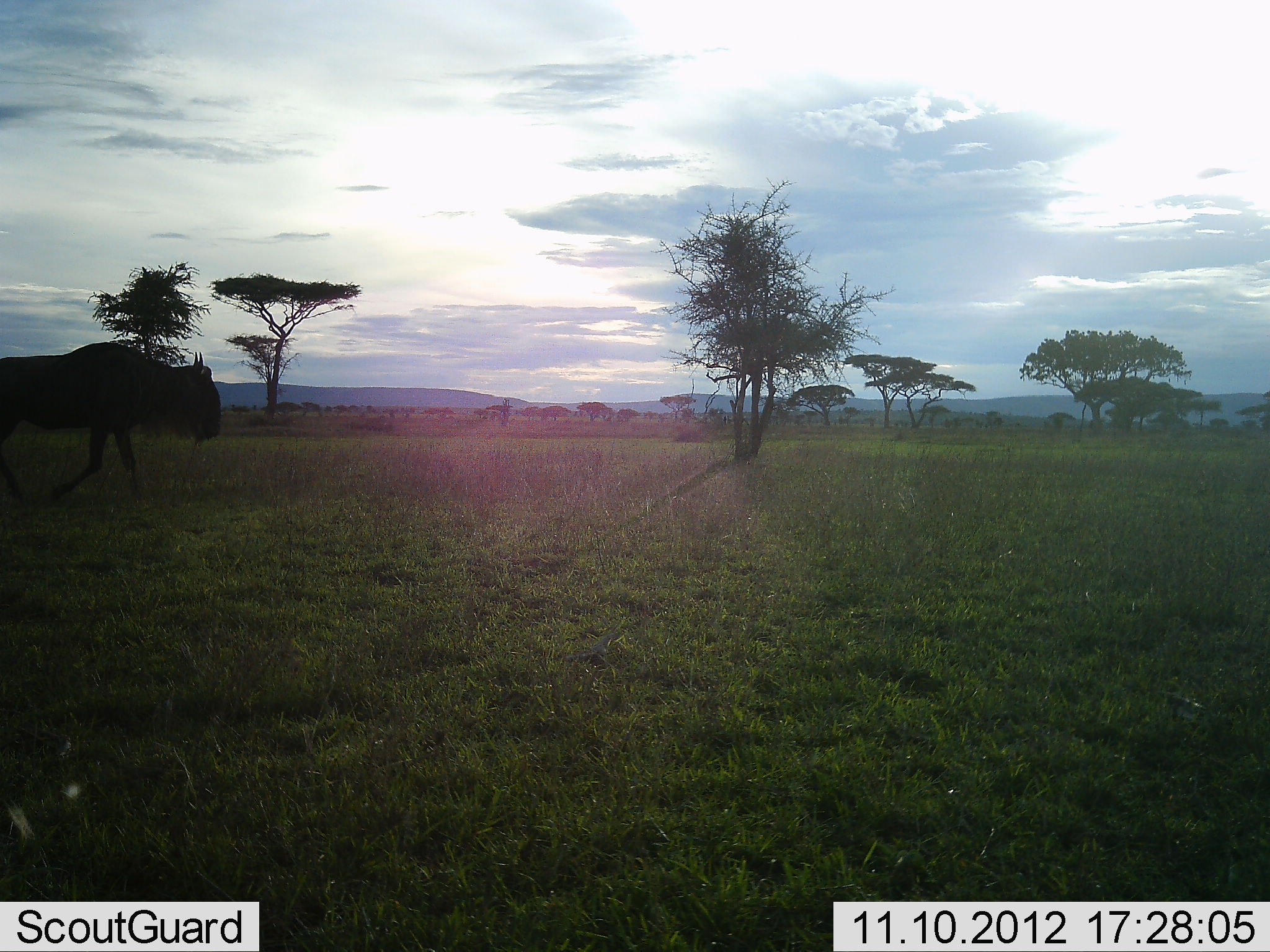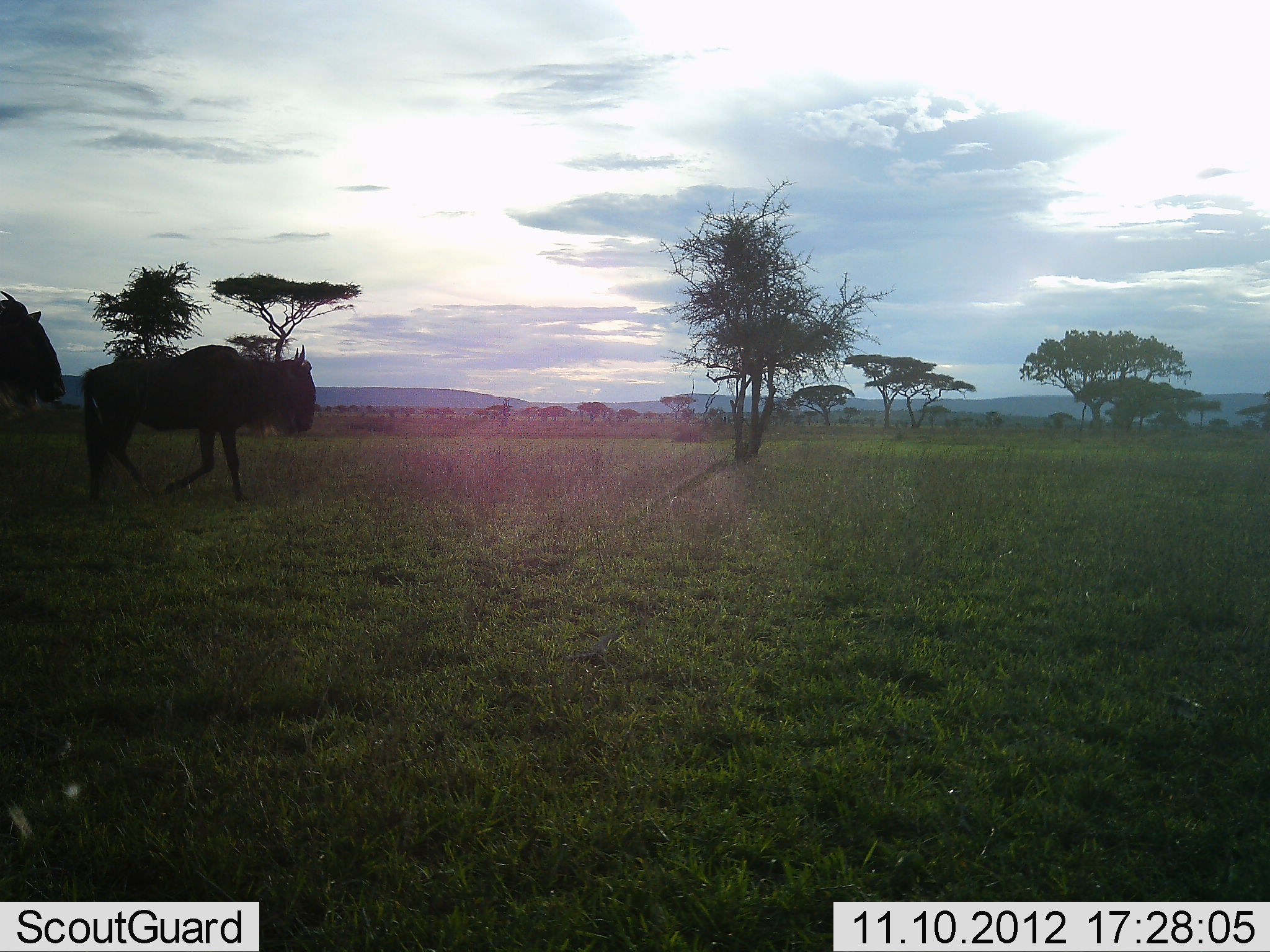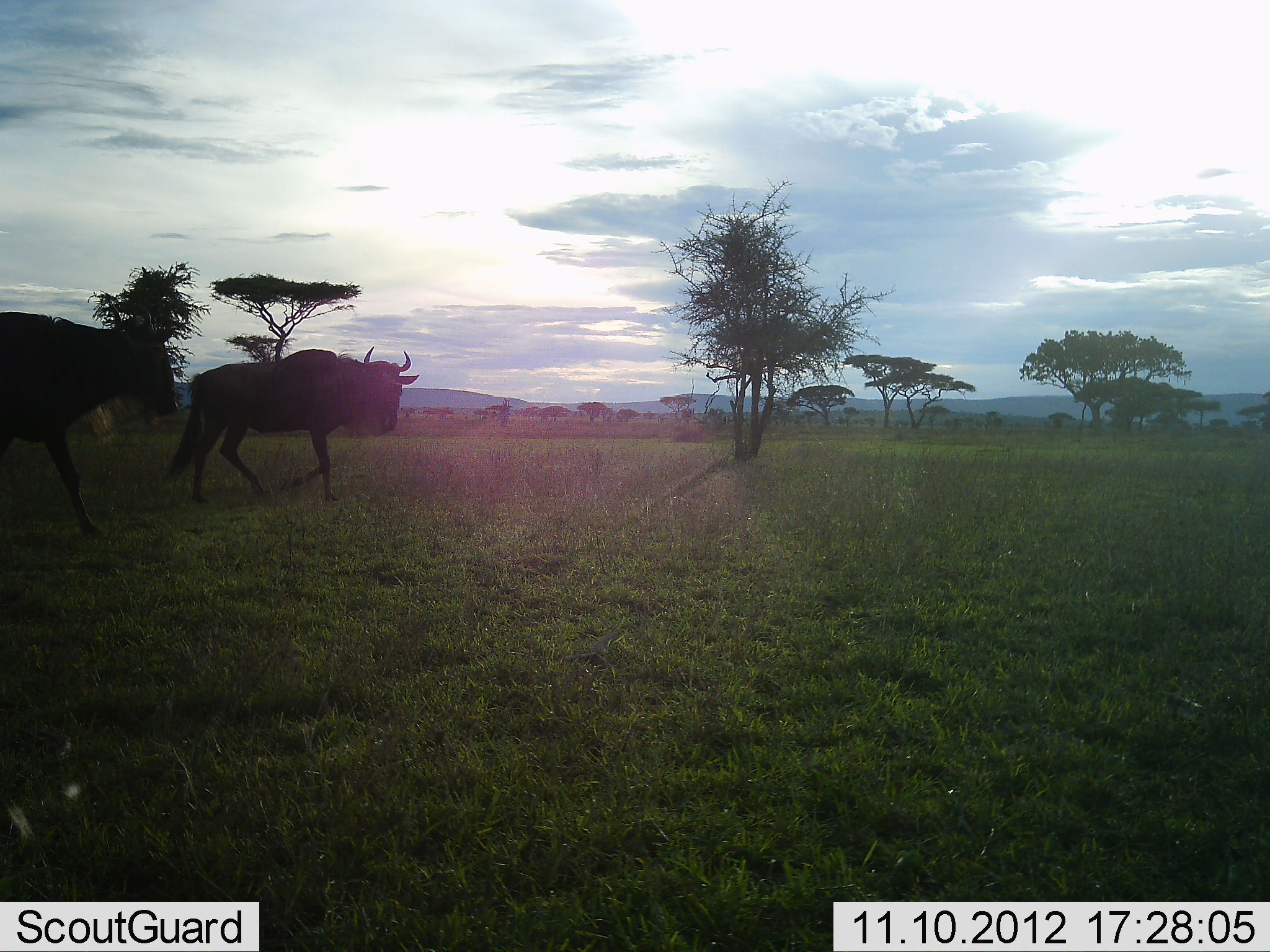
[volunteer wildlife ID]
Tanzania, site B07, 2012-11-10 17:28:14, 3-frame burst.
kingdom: Animalia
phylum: Chordata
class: Mammalia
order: Artiodactyla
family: Bovidae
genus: Connochaetes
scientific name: Connochaetes taurinus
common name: blue wildebeest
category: wildebeest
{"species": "wildebeest (blue wildebeest) (Connochaetes taurinus)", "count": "2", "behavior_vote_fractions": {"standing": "0%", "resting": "0%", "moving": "100%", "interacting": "0%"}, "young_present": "0%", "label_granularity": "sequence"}